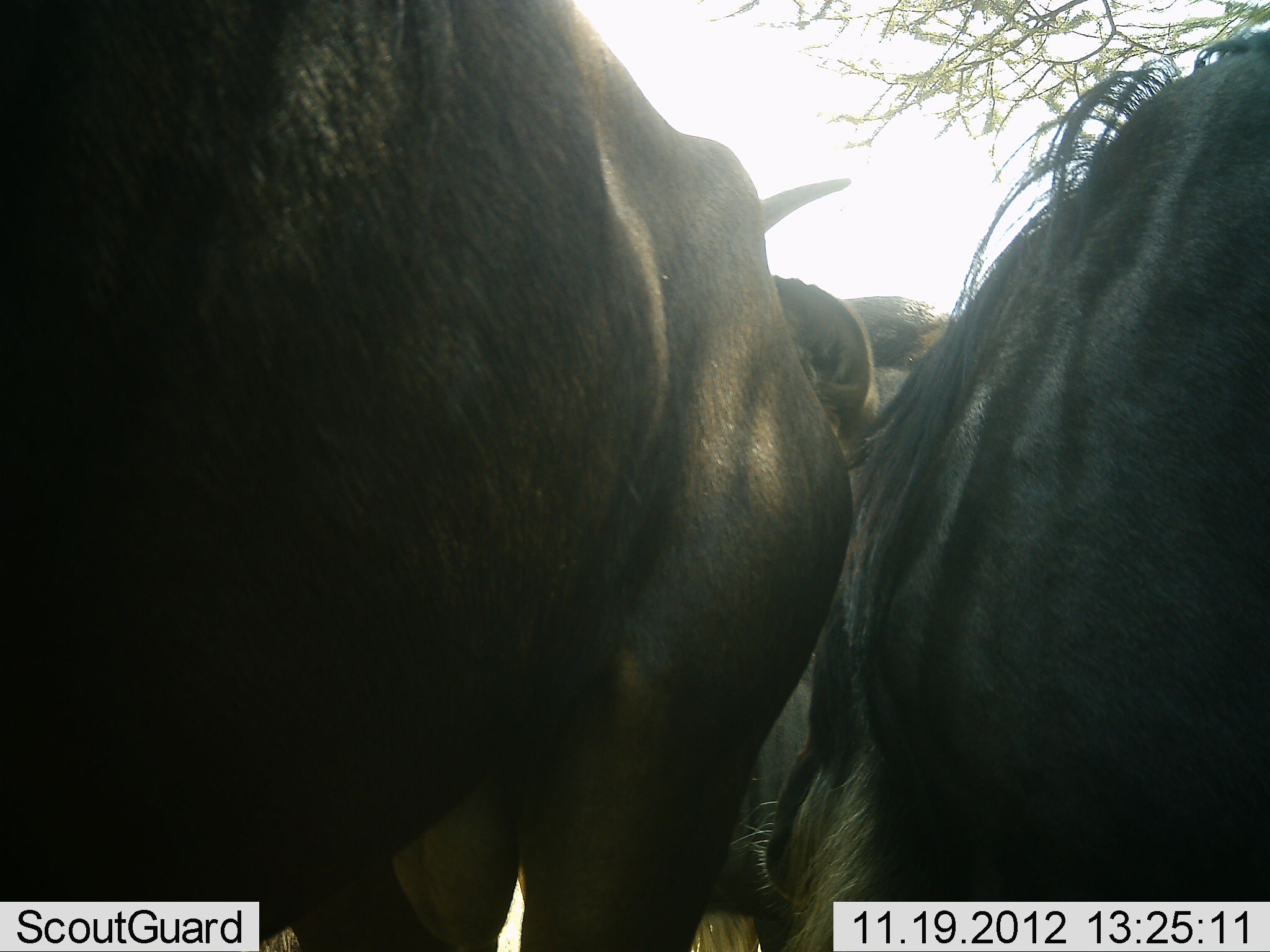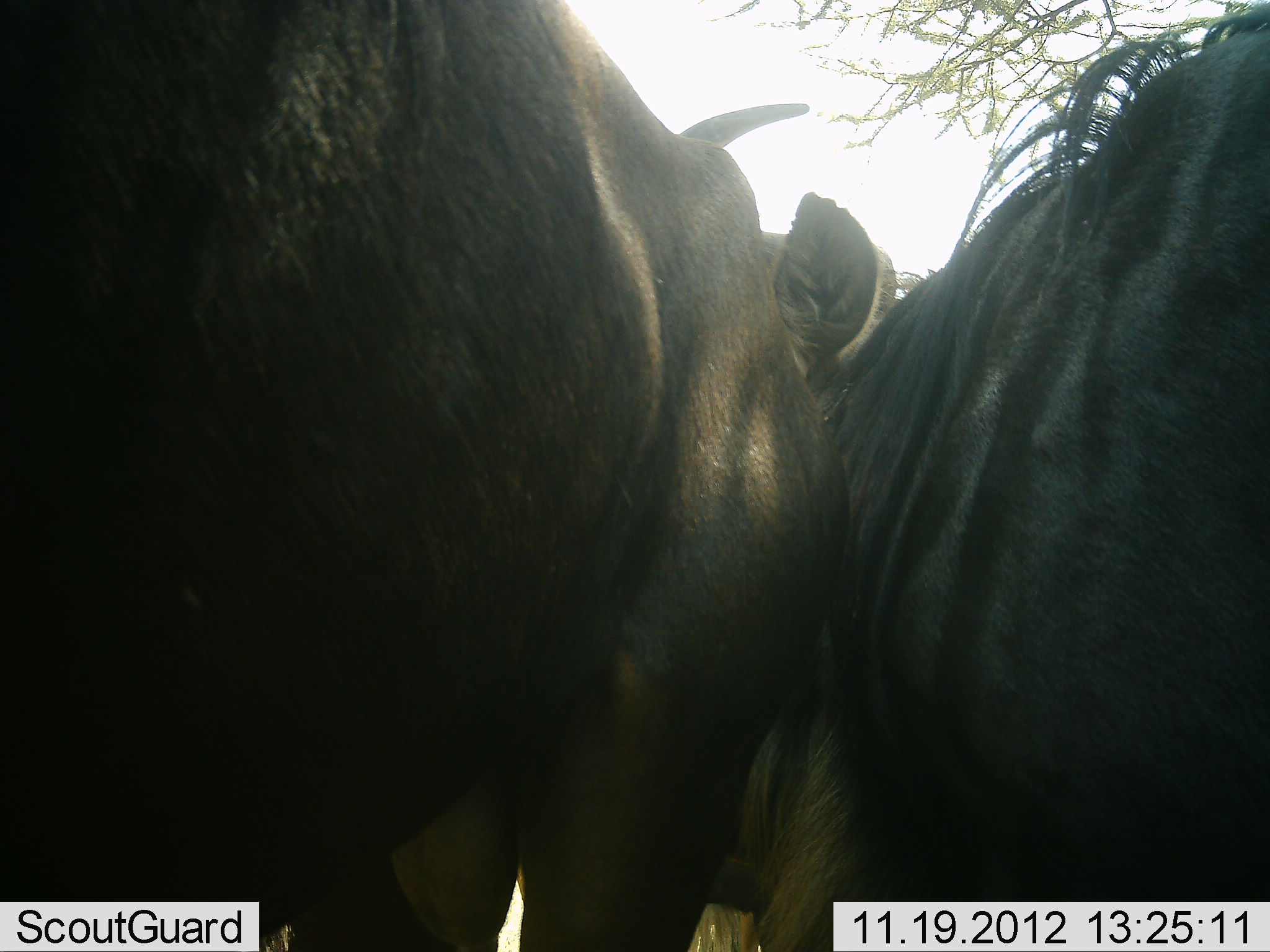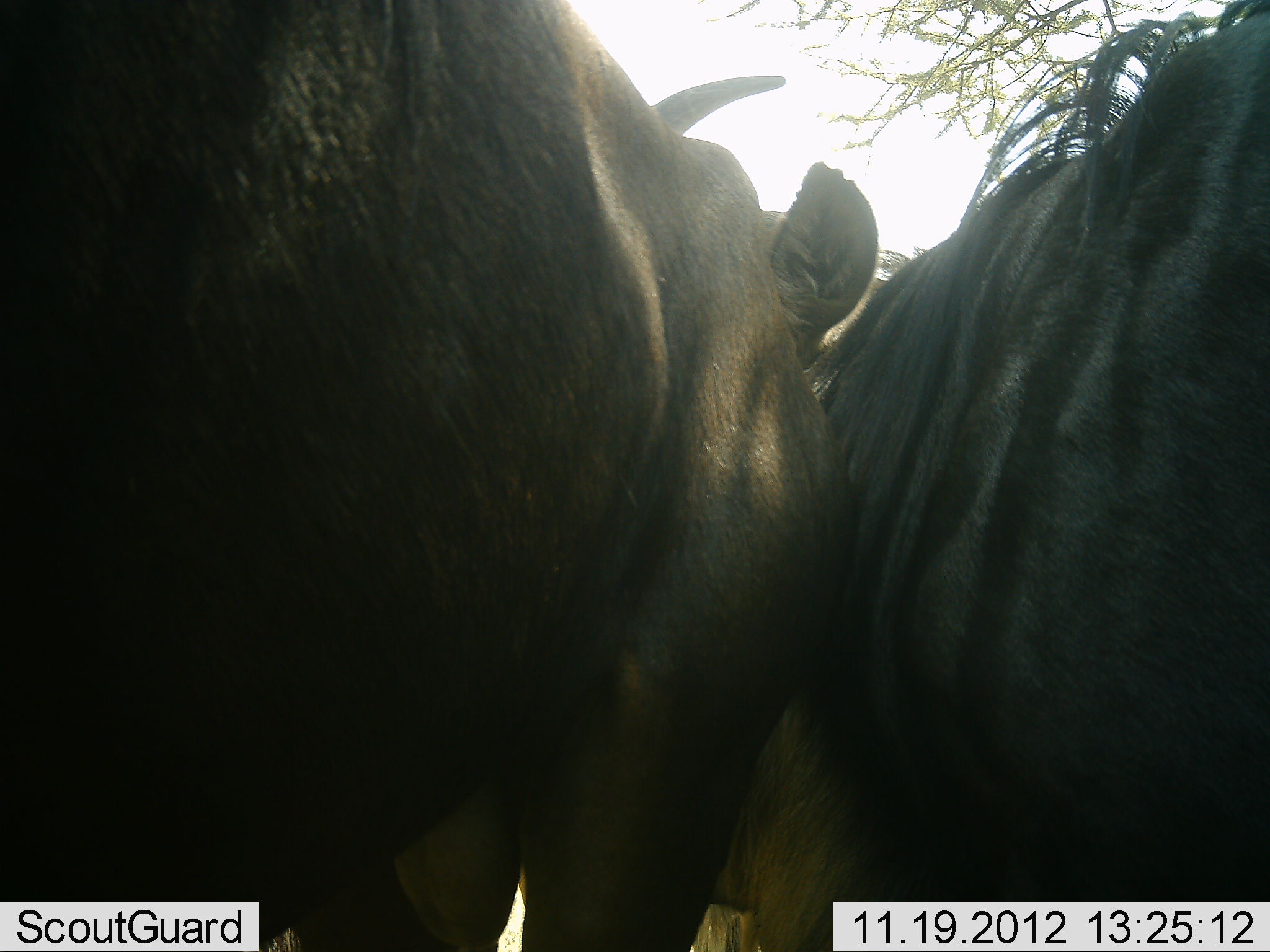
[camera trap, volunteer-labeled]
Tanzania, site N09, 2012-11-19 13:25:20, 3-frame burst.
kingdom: Animalia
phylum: Chordata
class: Mammalia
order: Artiodactyla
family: Bovidae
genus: Connochaetes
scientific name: Connochaetes taurinus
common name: blue wildebeest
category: wildebeest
Wildebeest (blue wildebeest) (Connochaetes taurinus), count 3. Behavior (volunteer vote fractions): standing 80%, resting 0%, moving 0%, interacting 10%. Young present (vote fraction): 0%. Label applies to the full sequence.